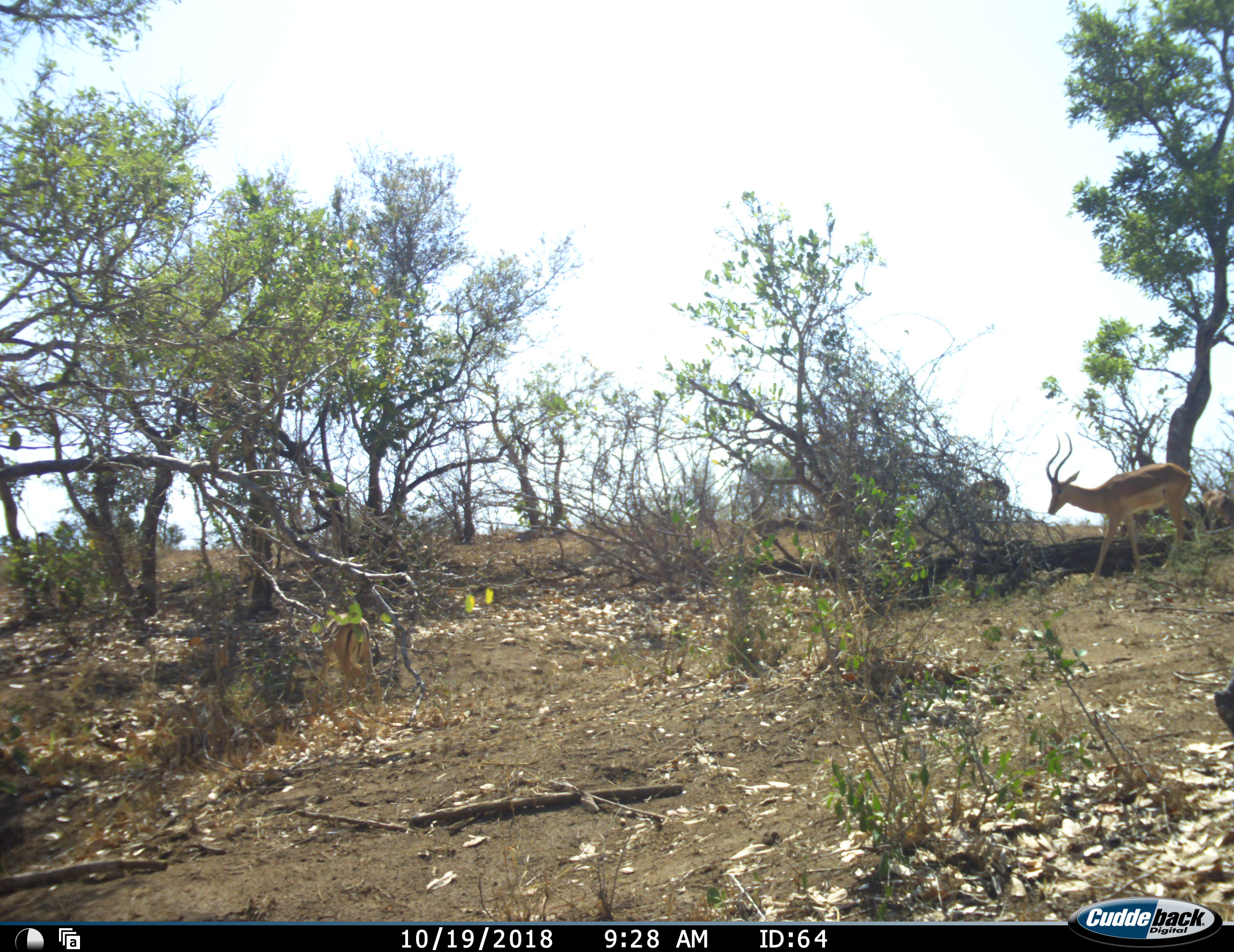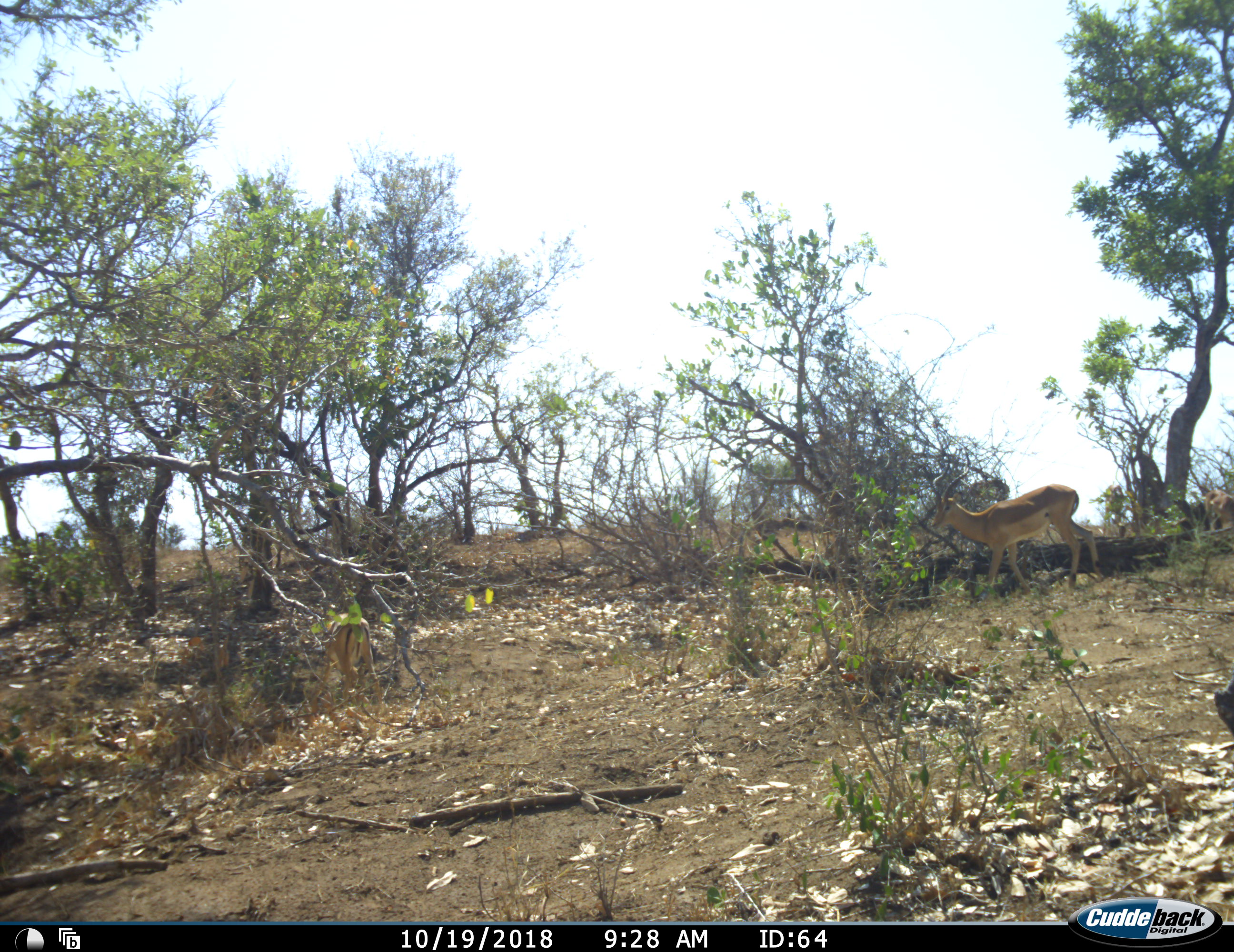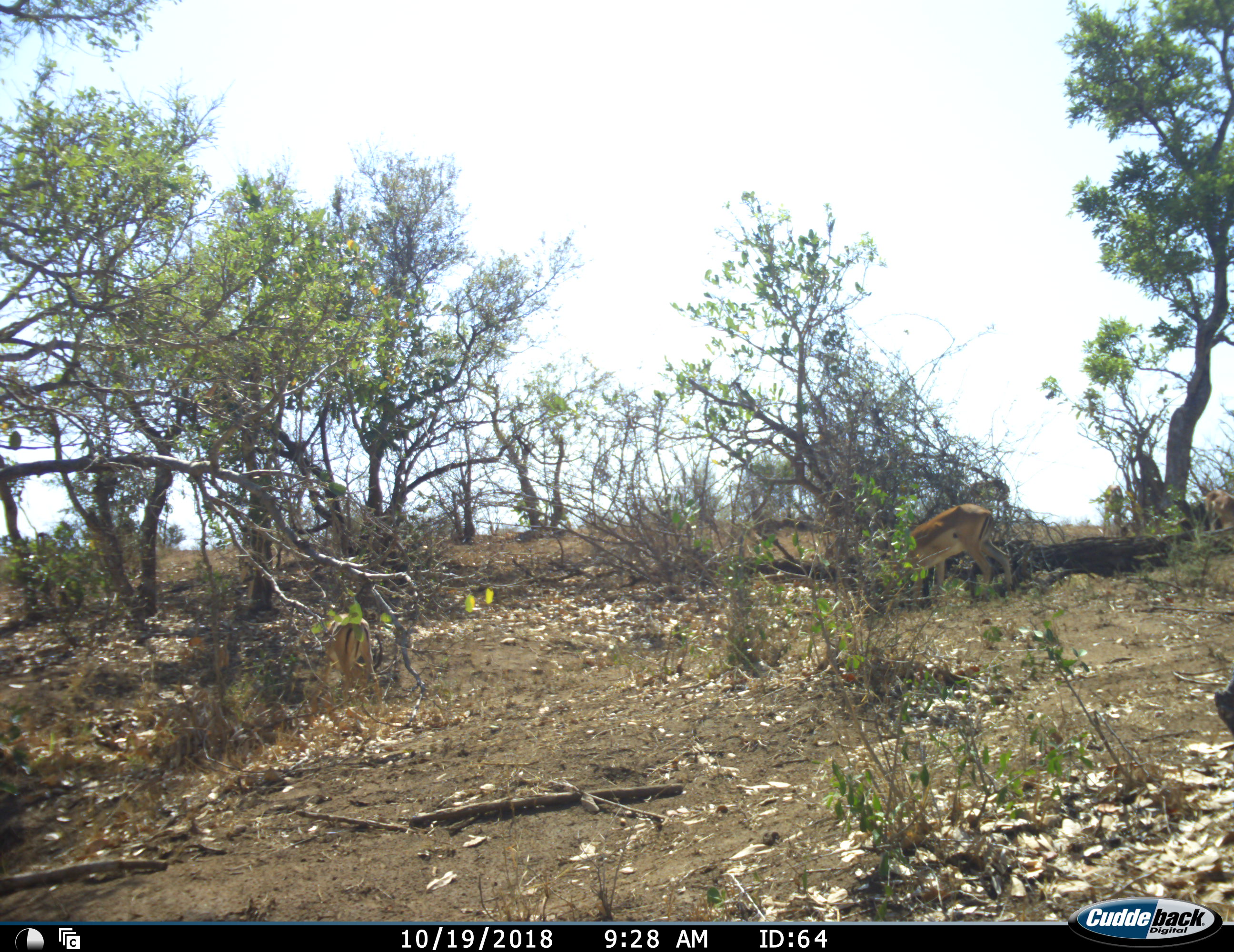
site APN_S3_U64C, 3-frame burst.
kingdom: Animalia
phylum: Chordata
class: Mammalia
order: Artiodactyla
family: Bovidae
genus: Aepyceros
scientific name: Aepyceros melampus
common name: impala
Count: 1.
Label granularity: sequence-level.